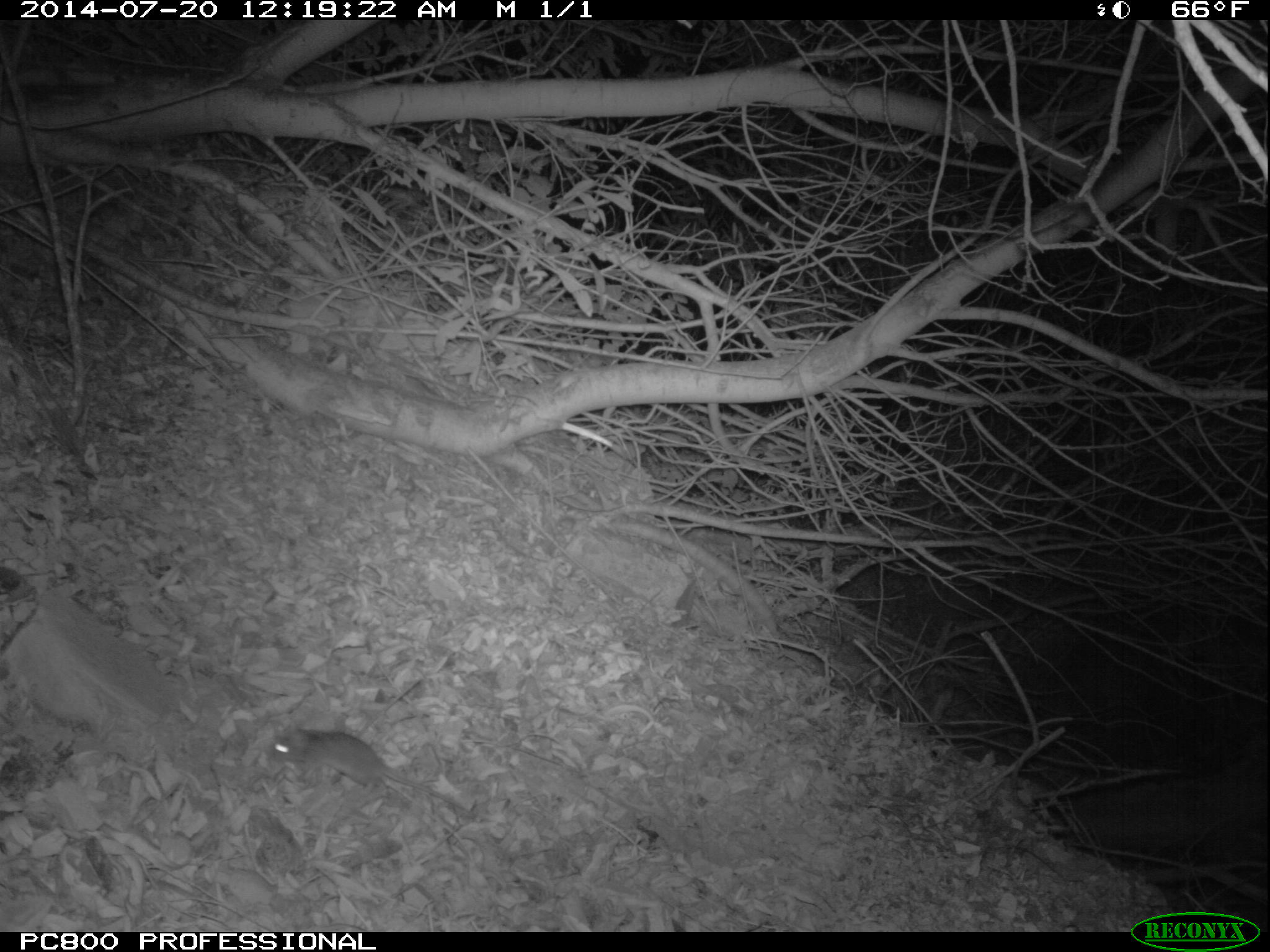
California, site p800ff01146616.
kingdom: Animalia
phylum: Chordata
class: Mammalia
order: Rodentia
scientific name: Rodentia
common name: rodent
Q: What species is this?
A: Rodent (Rodentia).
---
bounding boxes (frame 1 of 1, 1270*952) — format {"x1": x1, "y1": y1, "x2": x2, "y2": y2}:
rodent: {"x1": 265, "y1": 718, "x2": 466, "y2": 810}